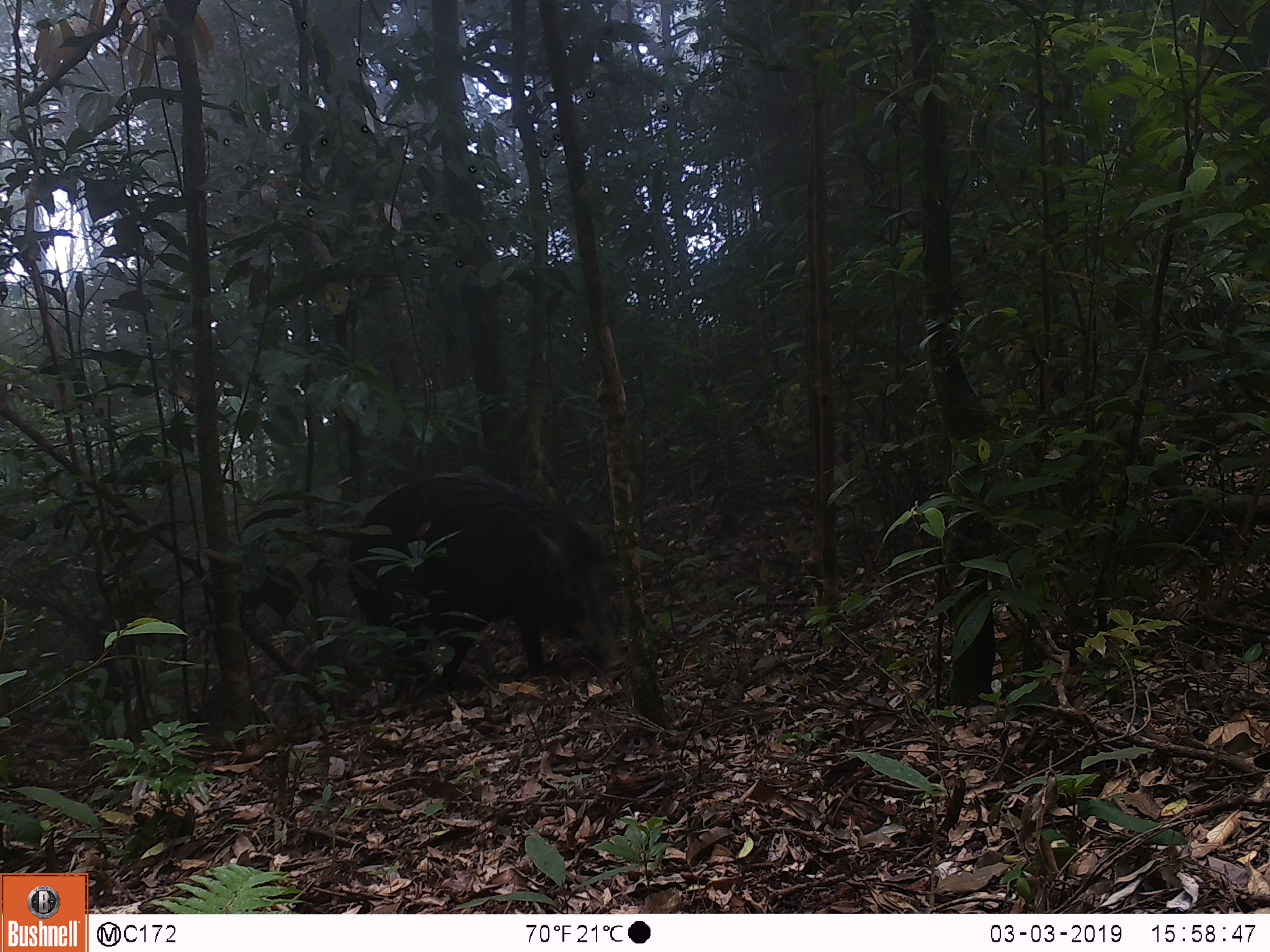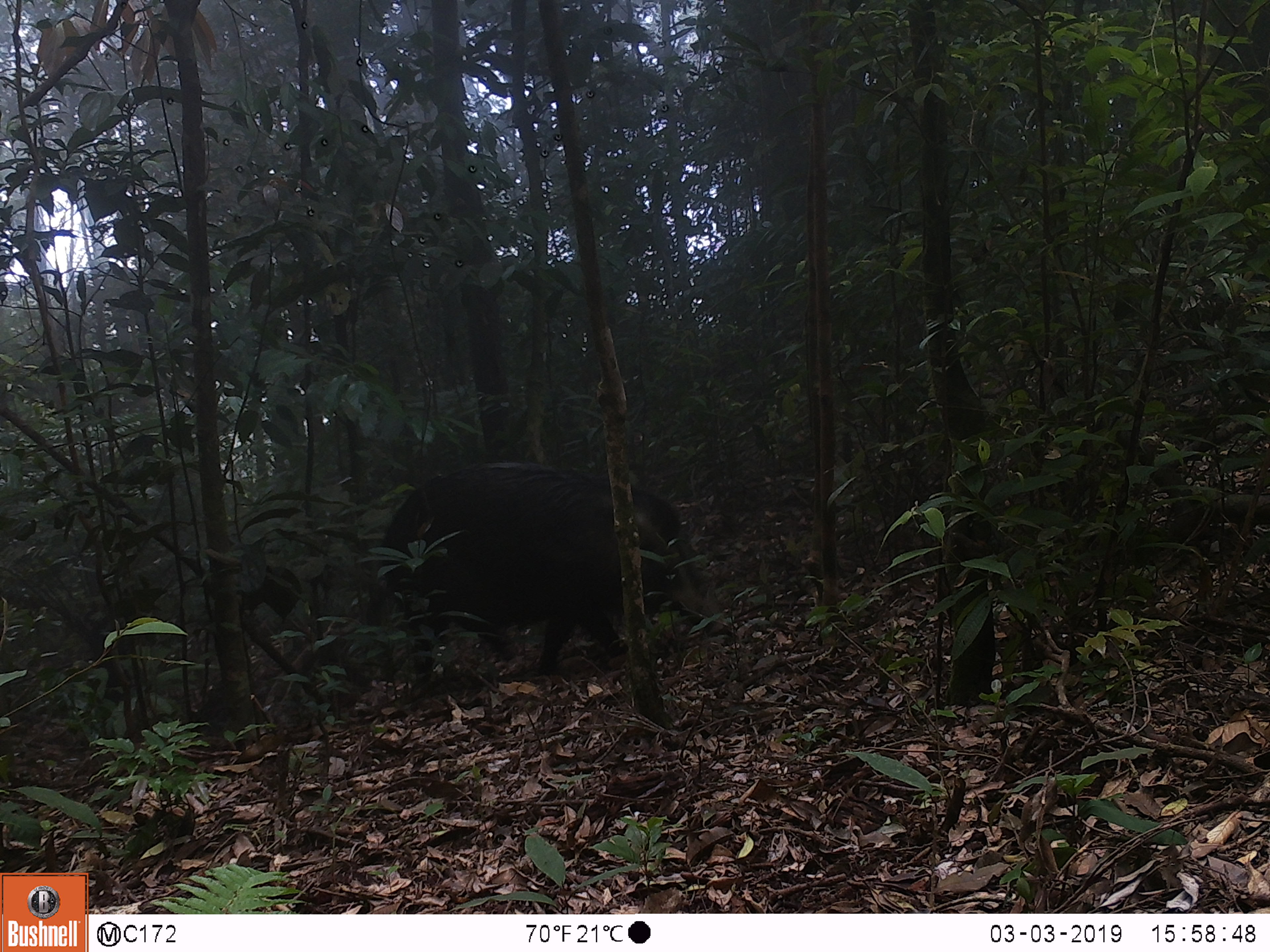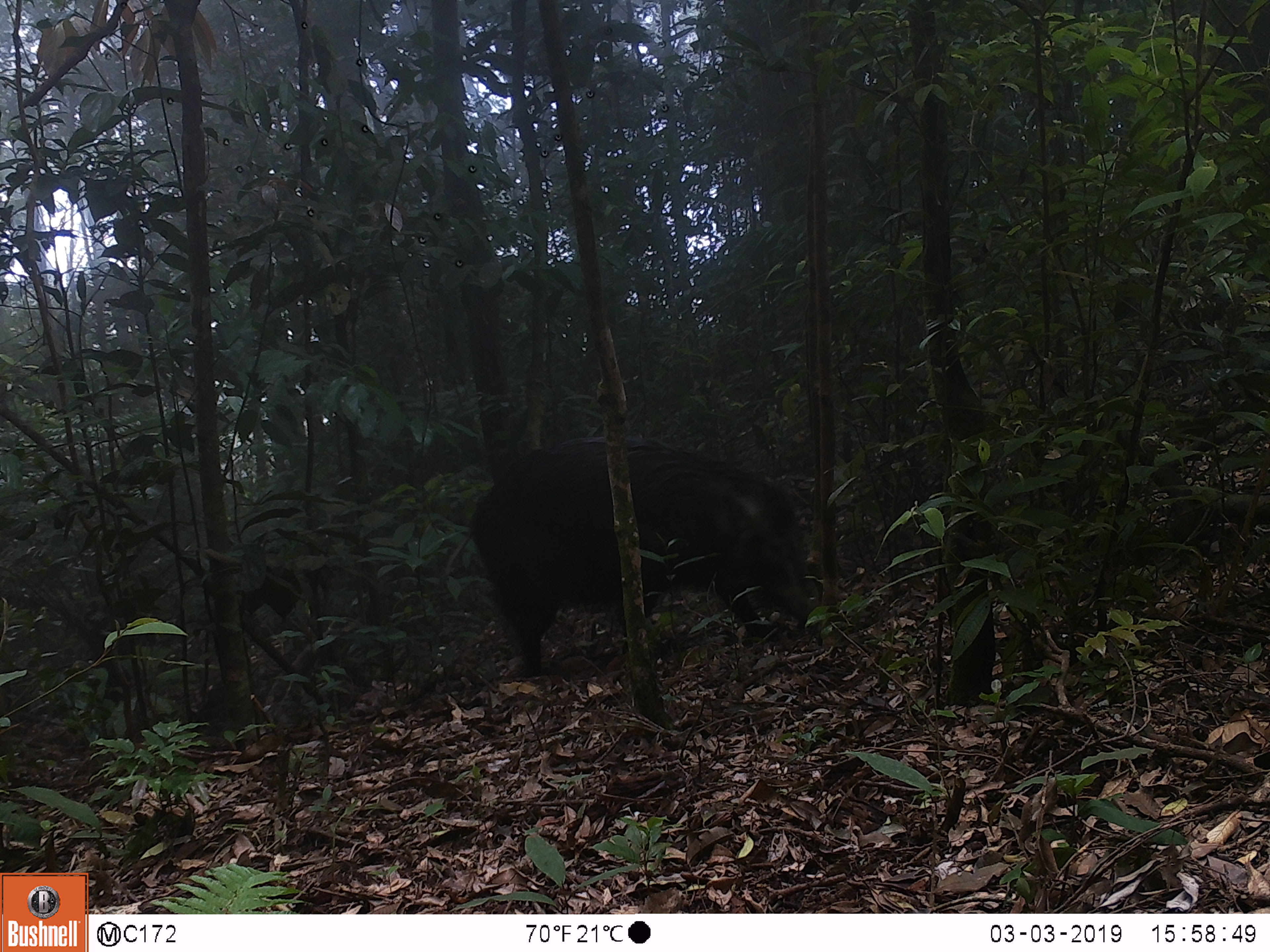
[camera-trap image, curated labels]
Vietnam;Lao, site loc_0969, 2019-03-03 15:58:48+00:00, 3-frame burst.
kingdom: Animalia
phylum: Chordata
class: Mammalia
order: Artiodactyla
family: Suidae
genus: Sus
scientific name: Sus scrofa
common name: eurasian wild pig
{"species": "eurasian wild pig (Sus scrofa)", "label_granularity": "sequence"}